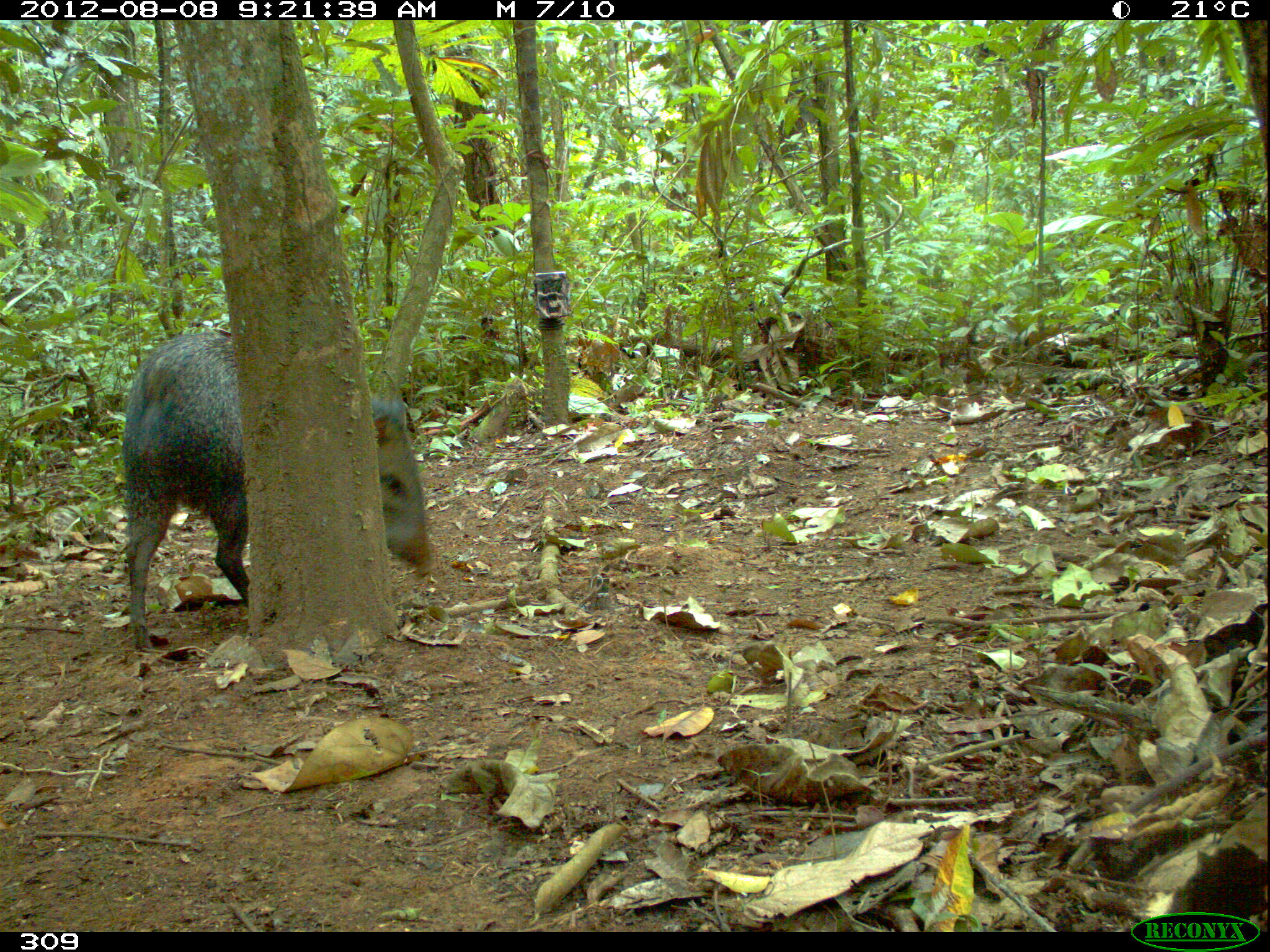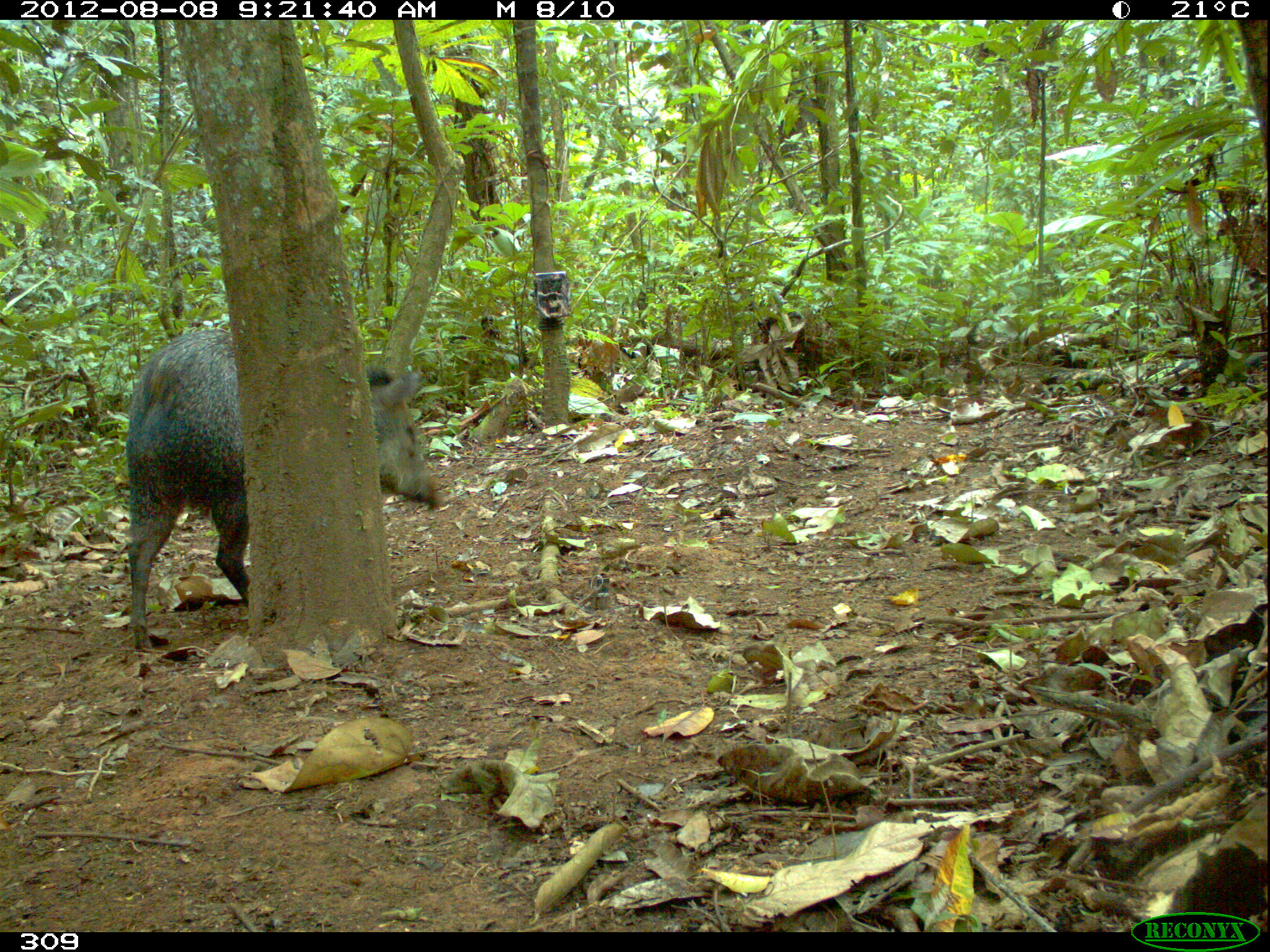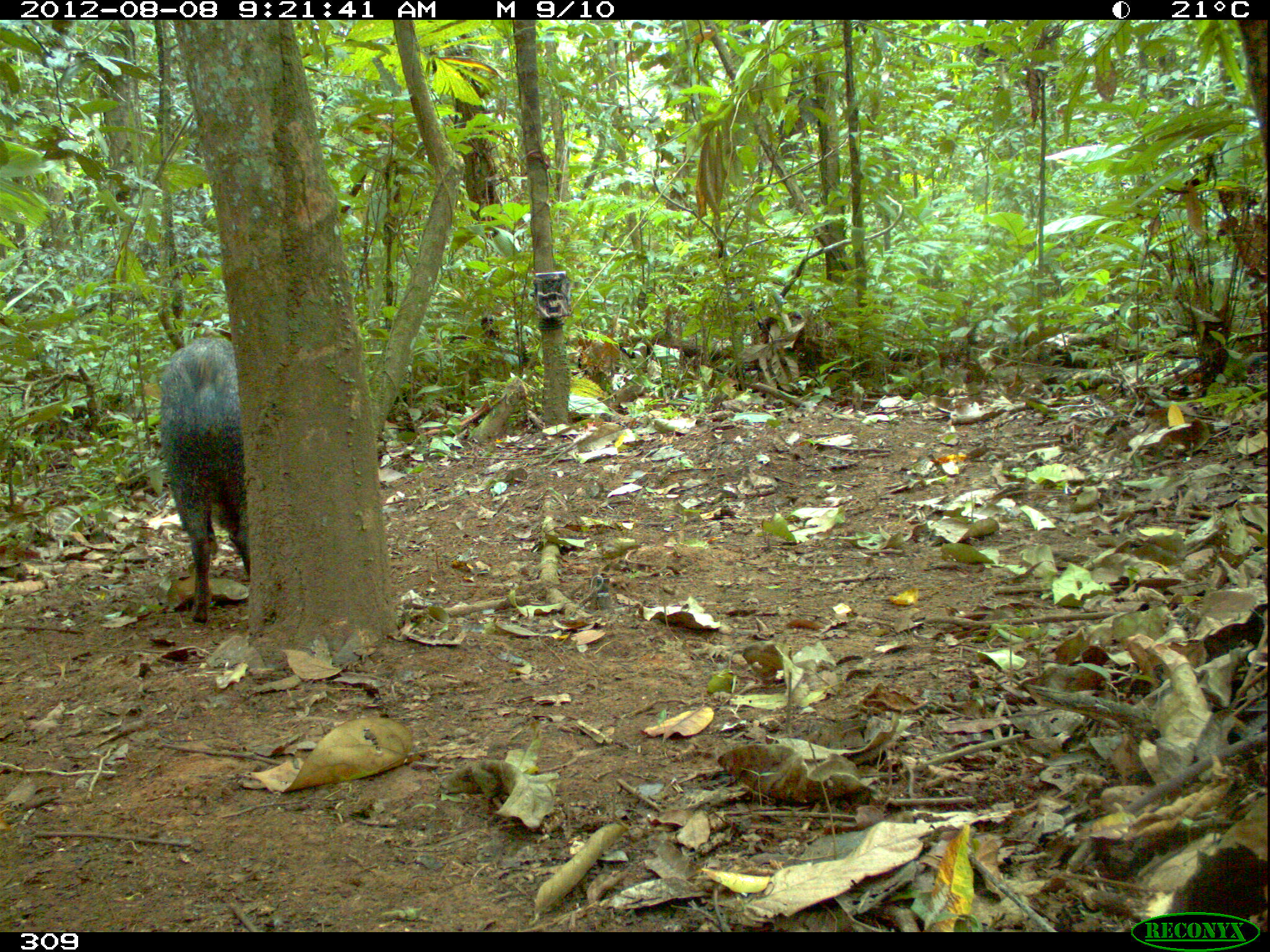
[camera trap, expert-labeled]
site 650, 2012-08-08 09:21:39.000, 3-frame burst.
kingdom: Animalia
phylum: Chordata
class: Mammalia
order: Artiodactyla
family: Tayassuidae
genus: Pecari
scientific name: Pecari tajacu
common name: collared peccary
Pecari tajacu (collared peccary).